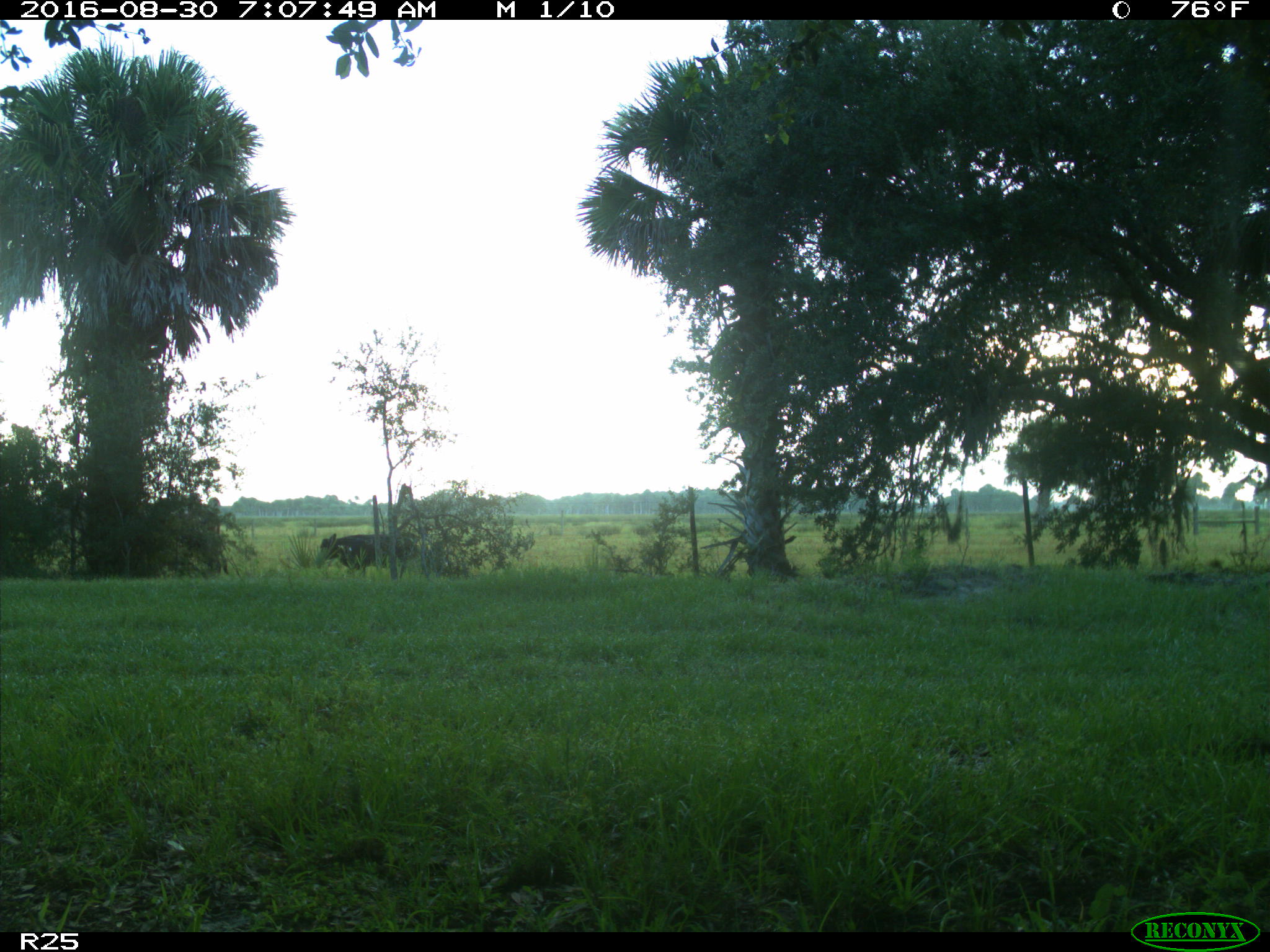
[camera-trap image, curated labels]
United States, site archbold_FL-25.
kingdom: Animalia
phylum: Chordata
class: Mammalia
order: Artiodactyla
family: Bovidae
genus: Bos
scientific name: Bos taurus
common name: domestic cow